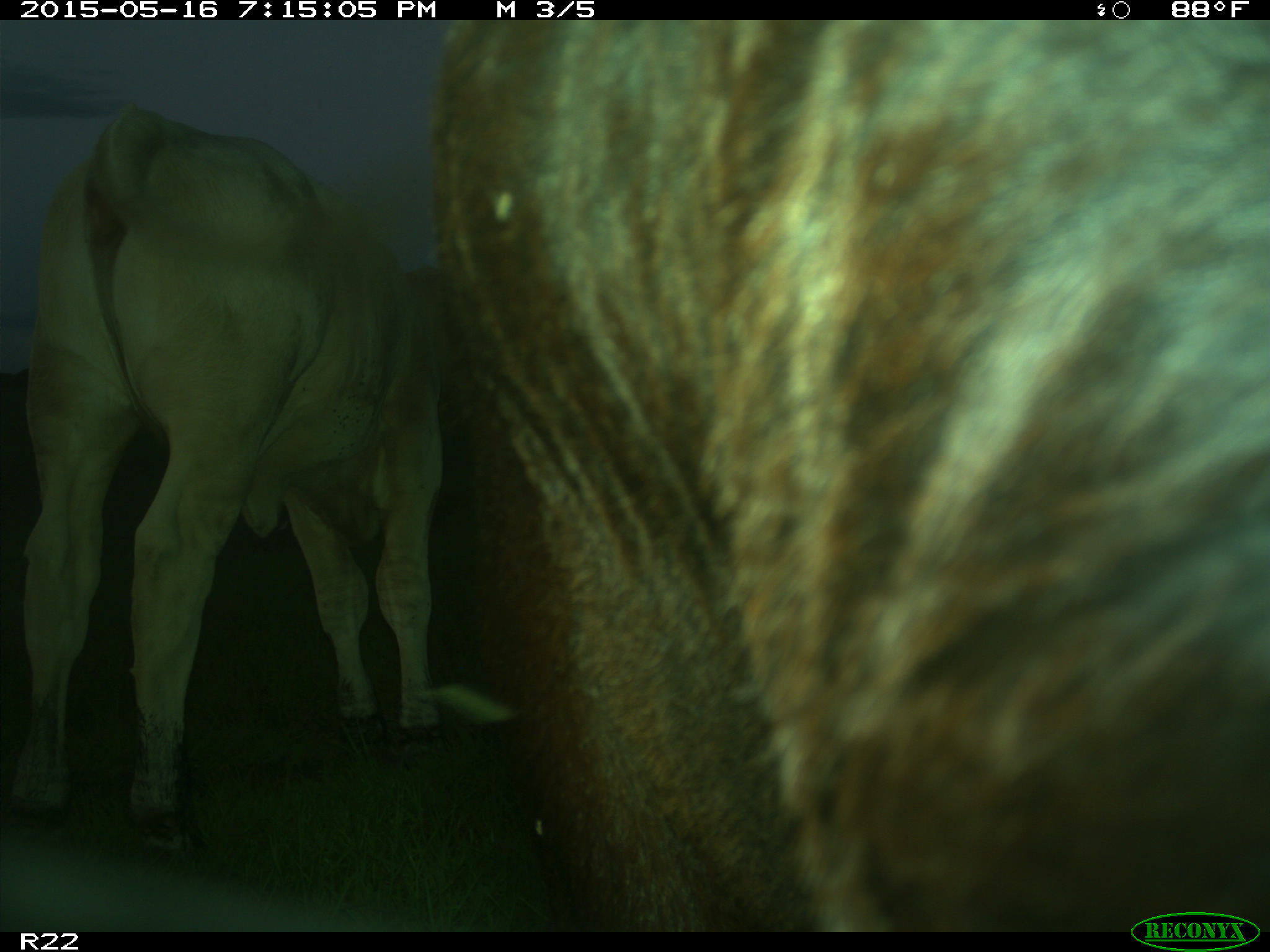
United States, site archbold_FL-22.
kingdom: Animalia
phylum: Chordata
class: Mammalia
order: Artiodactyla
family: Bovidae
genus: Bos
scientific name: Bos taurus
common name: domestic cow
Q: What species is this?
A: Bos taurus (domestic cow).